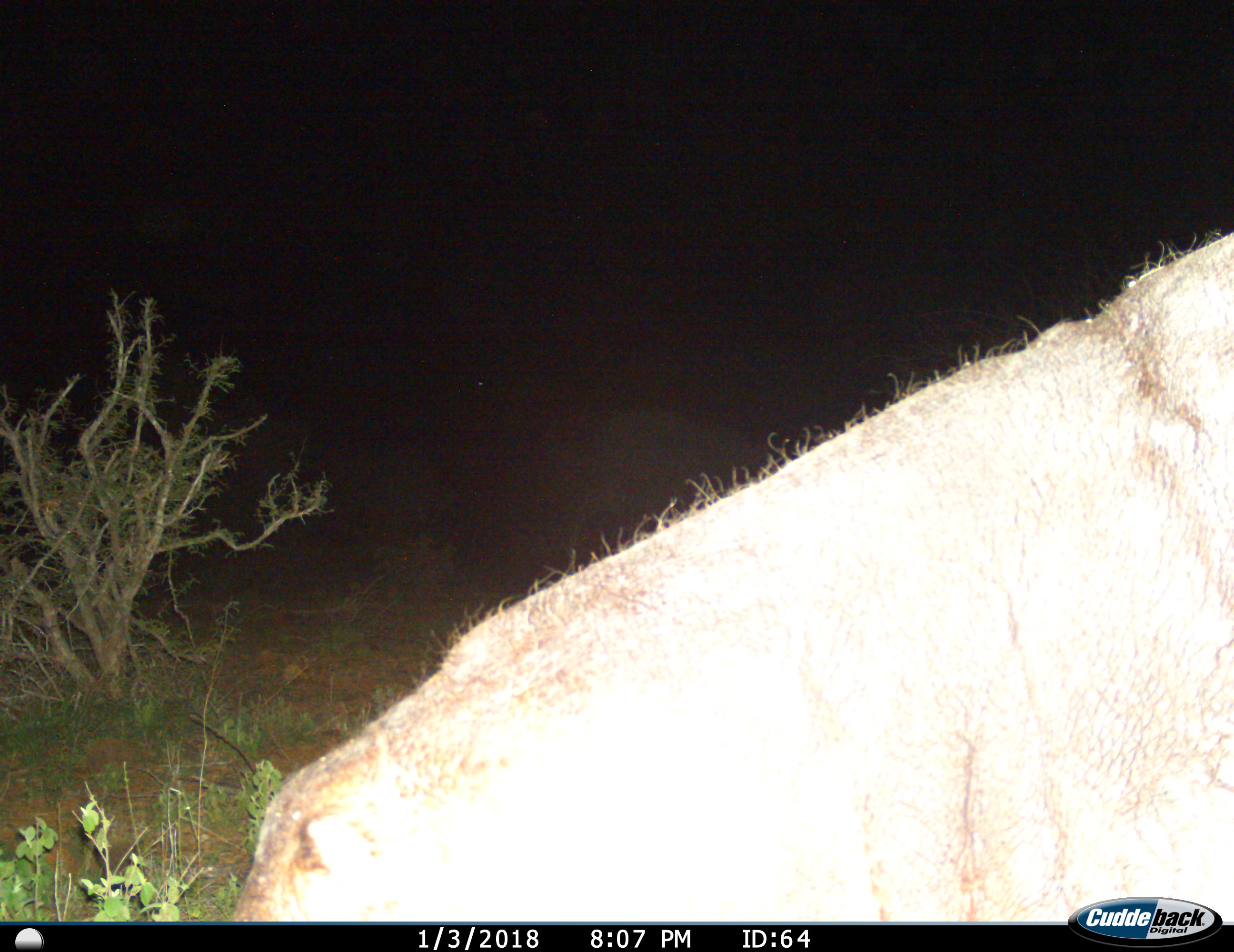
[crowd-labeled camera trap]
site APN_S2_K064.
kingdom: Animalia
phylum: Chordata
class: Mammalia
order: Artiodactyla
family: Hippopotamidae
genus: Hippopotamus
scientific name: Hippopotamus amphibius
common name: hippopotamus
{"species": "hippopotamus (Hippopotamus amphibius)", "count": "1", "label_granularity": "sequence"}